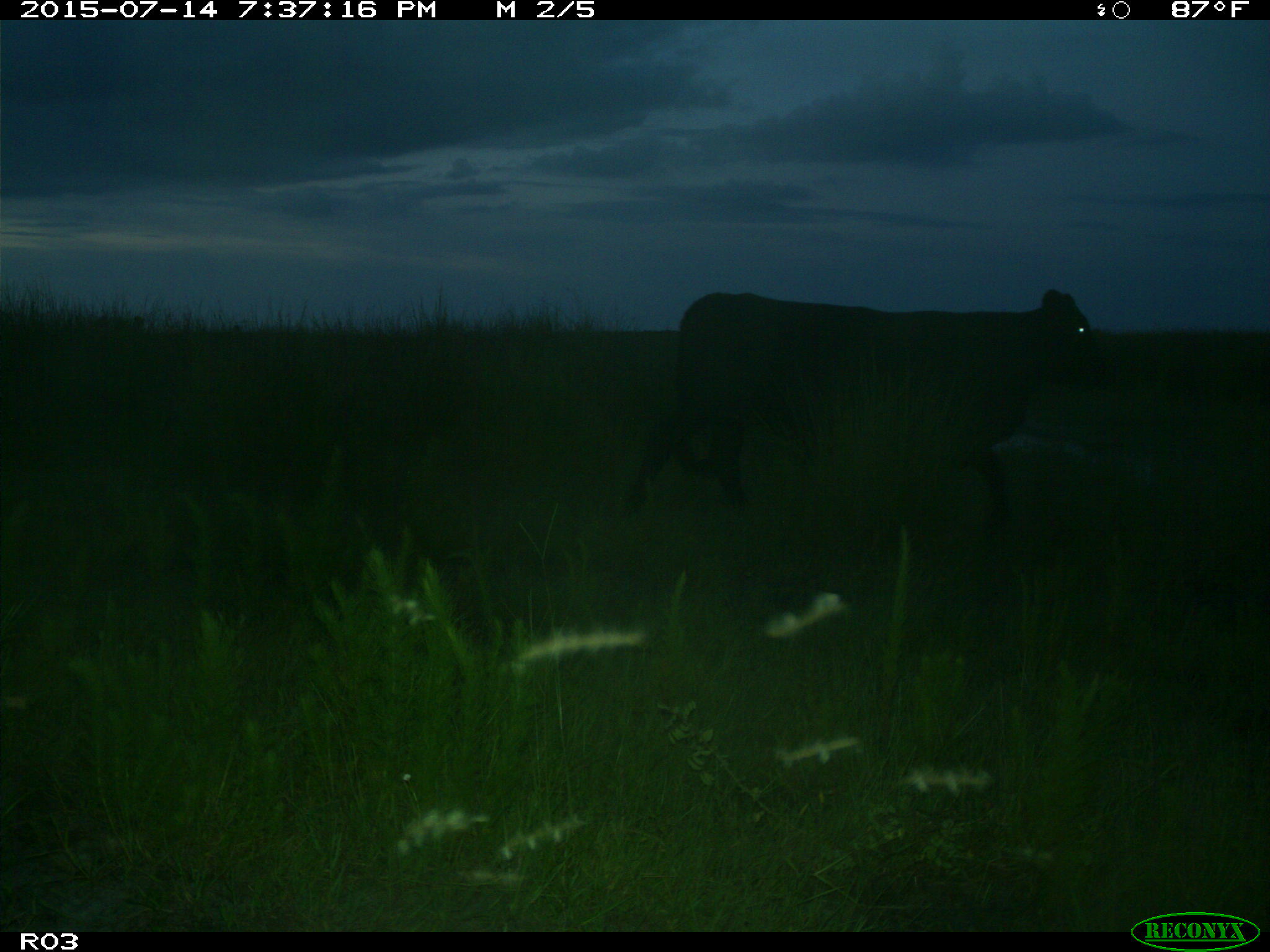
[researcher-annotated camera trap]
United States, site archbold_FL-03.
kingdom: Animalia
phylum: Chordata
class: Mammalia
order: Artiodactyla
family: Bovidae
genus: Bos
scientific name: Bos taurus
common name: domestic cow